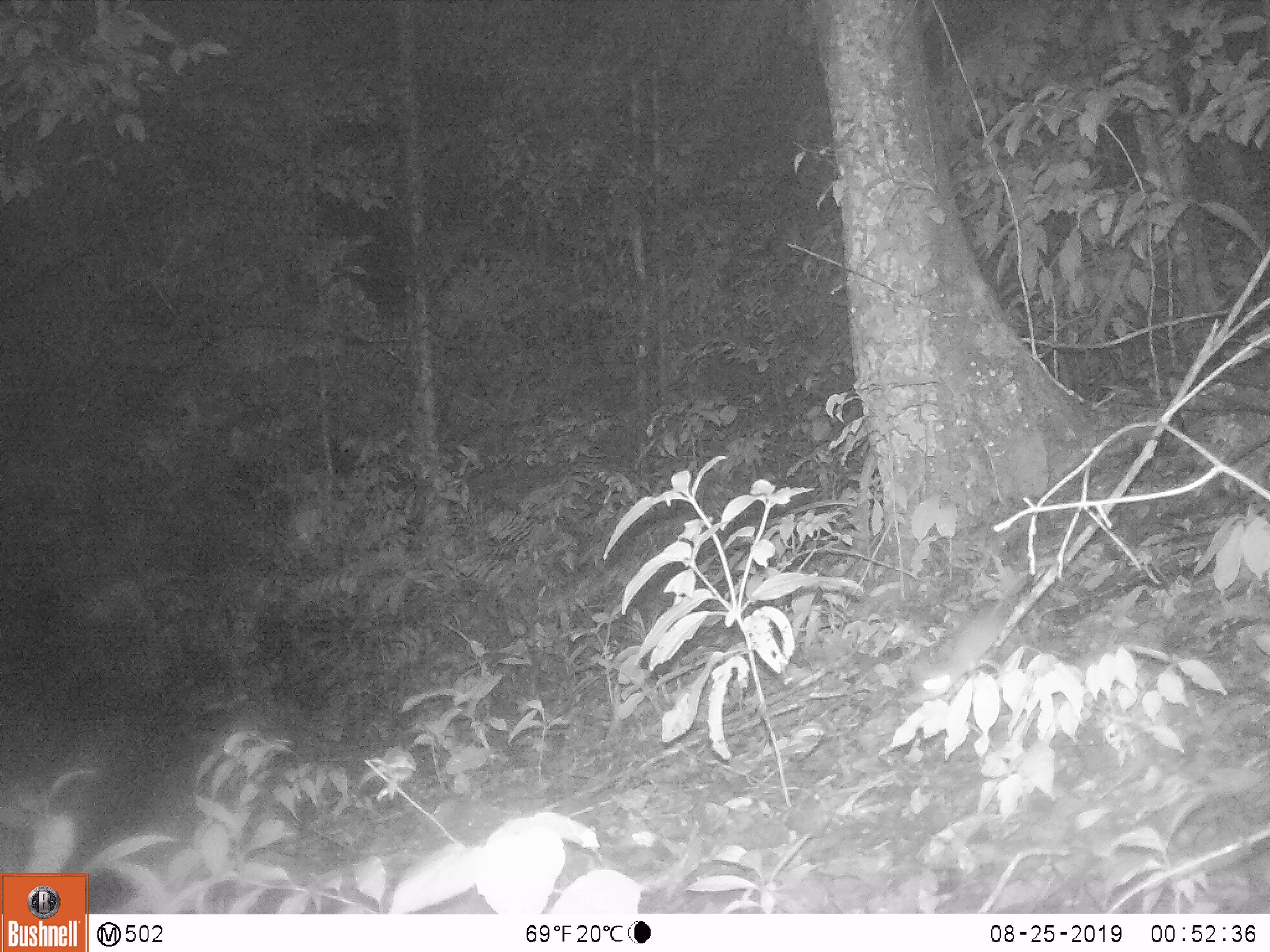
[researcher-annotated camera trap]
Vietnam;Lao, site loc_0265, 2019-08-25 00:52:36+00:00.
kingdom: Animalia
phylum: Chordata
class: Mammalia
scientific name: Mammalia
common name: mammal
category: unidentified small mammal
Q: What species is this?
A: Unidentified small mammal (mammal) (Mammalia).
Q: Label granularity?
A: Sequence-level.